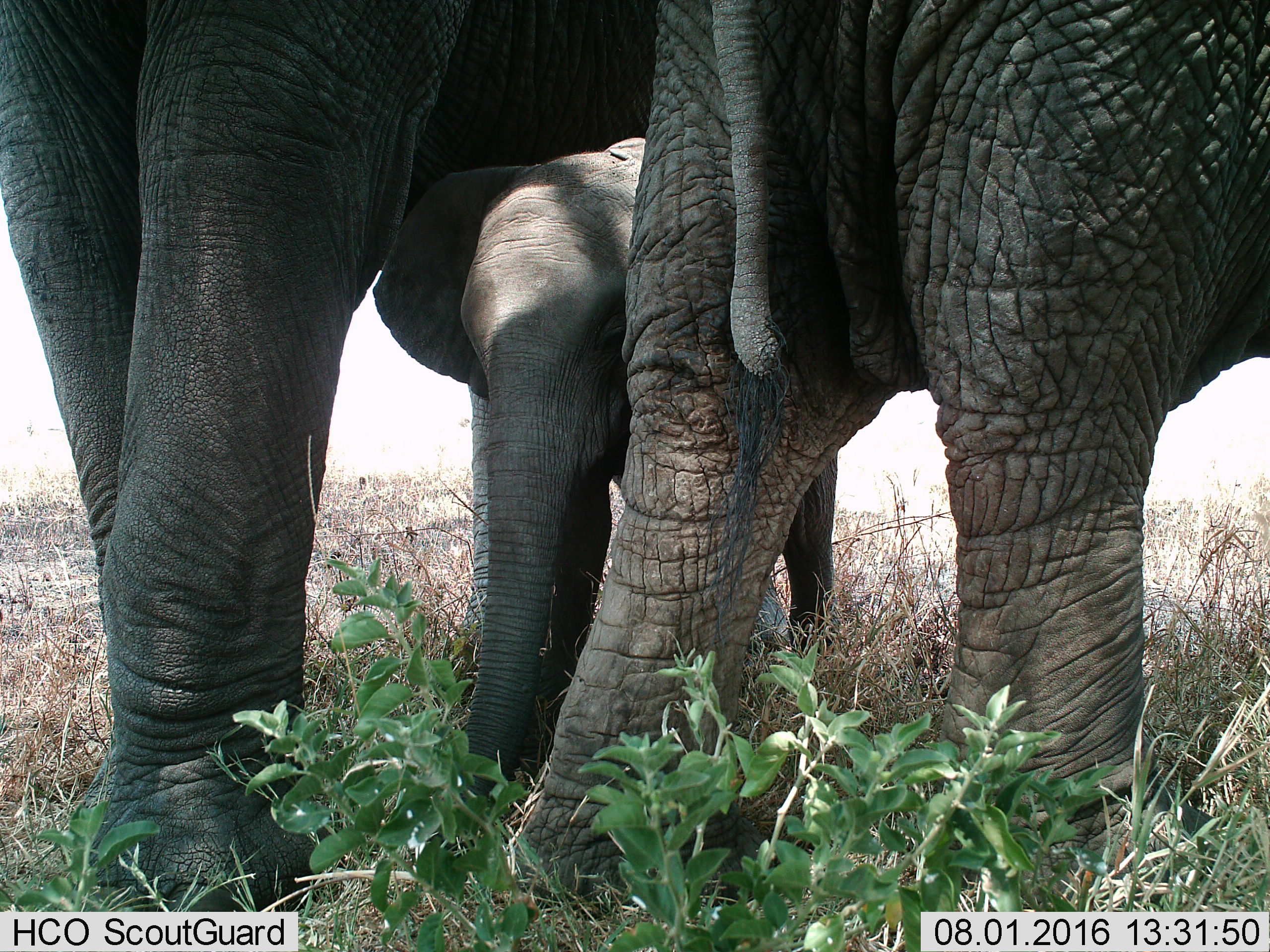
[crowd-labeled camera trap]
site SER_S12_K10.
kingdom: Animalia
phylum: Chordata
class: Mammalia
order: Proboscidea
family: Elephantidae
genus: Loxodonta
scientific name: Loxodonta africana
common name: african bush elephant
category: elephant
Elephant (african bush elephant) (Loxodonta africana), count 3. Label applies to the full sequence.